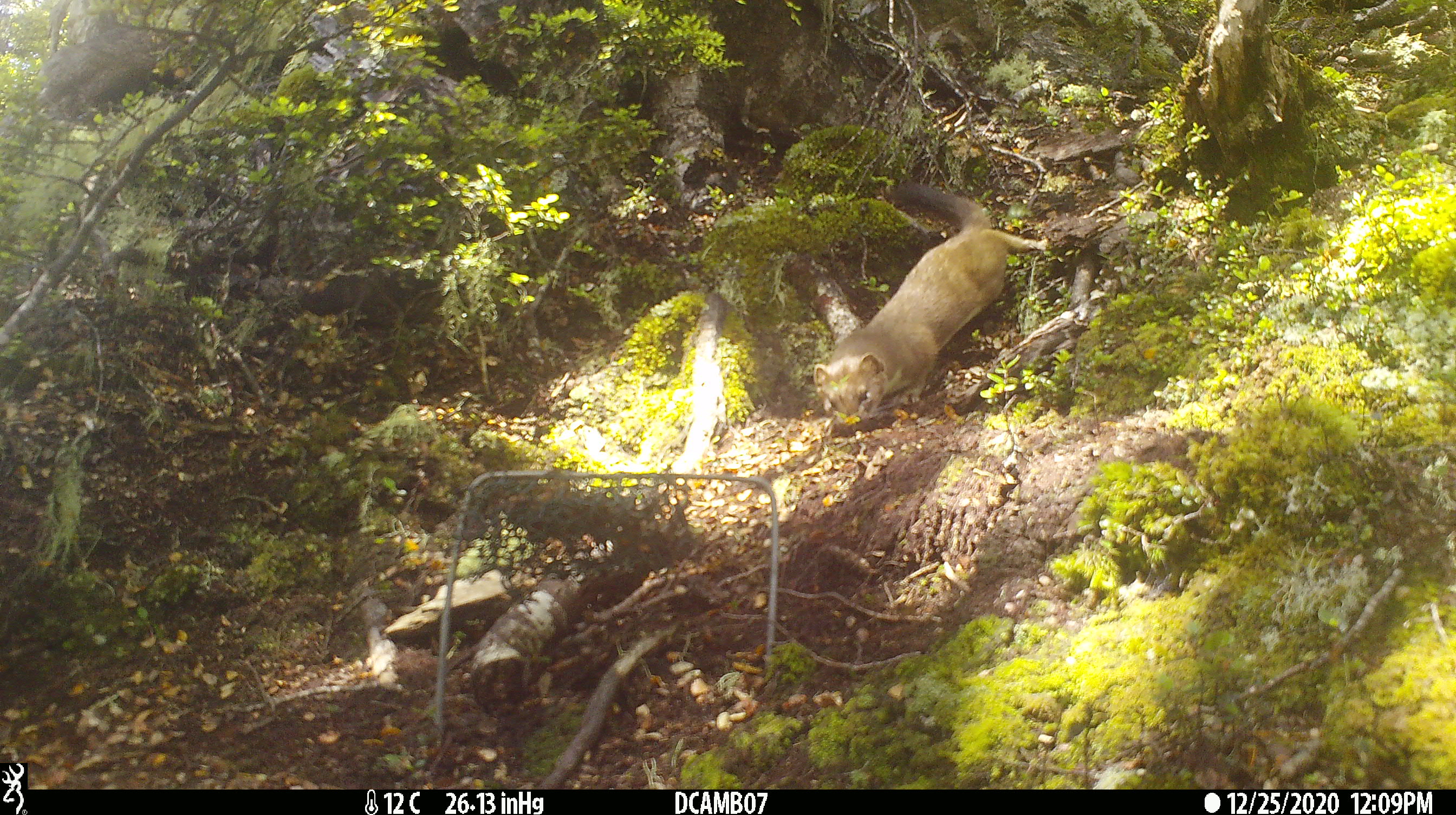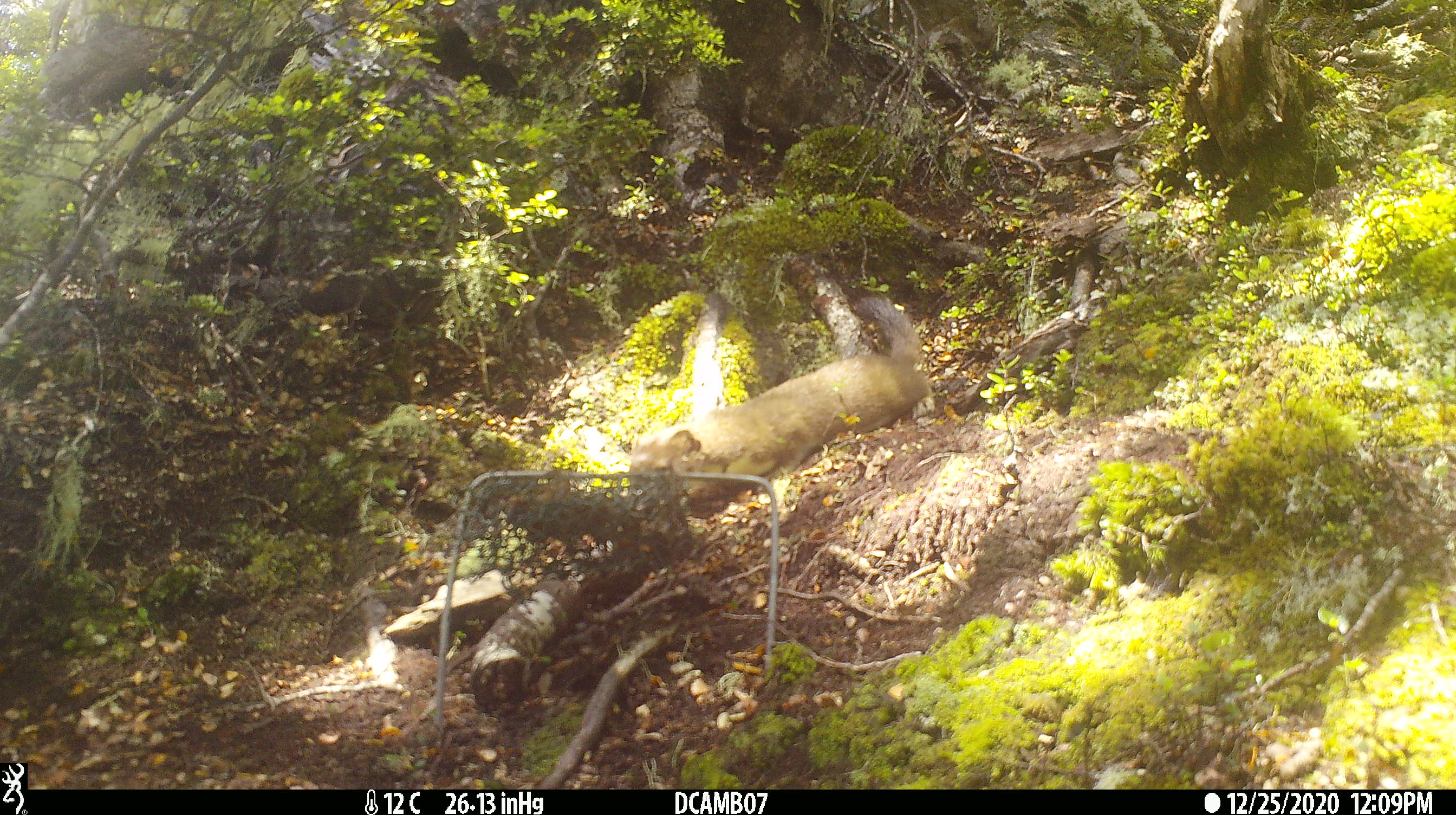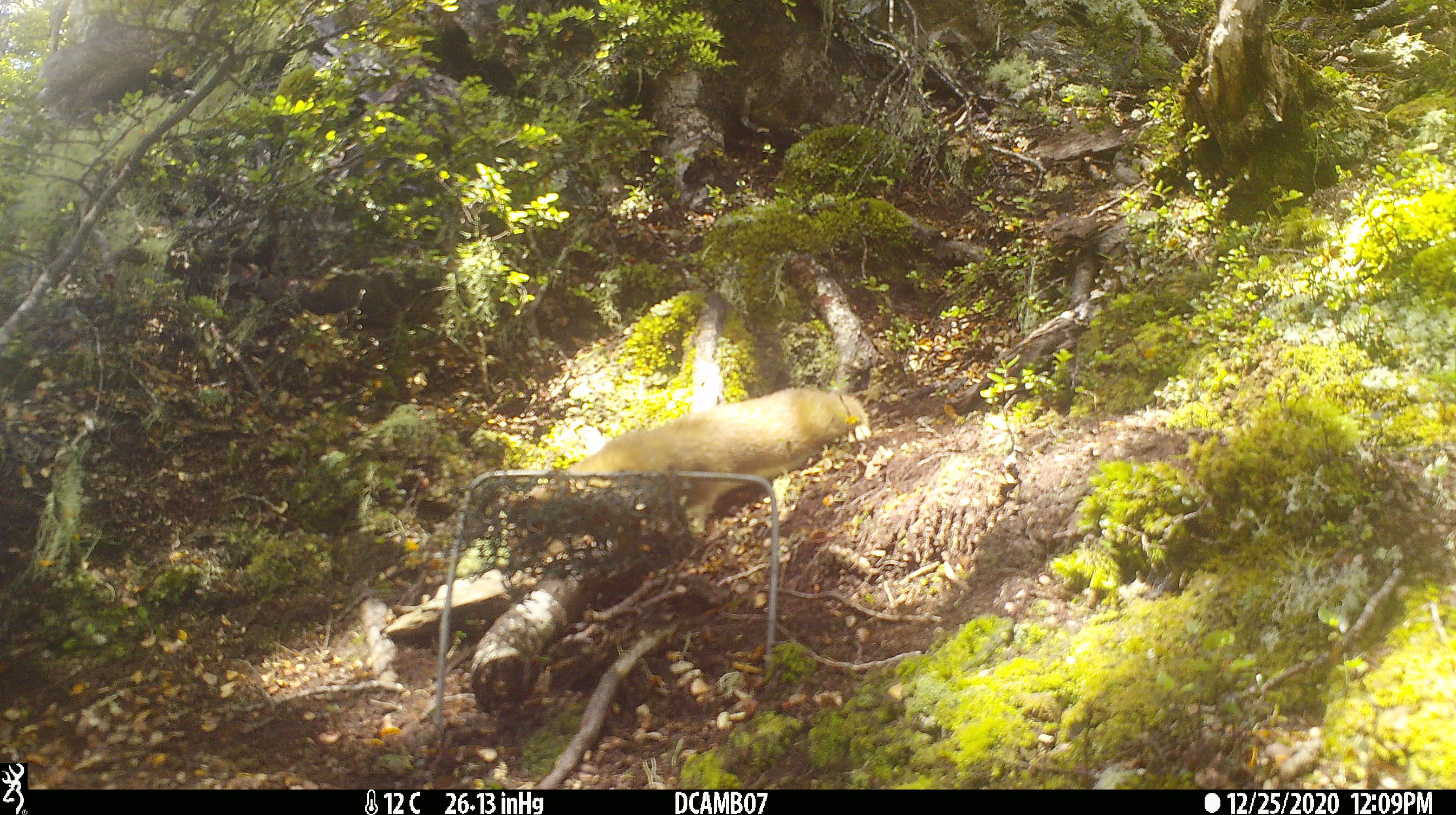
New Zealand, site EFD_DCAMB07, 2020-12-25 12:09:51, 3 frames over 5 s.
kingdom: Animalia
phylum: Chordata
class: Mammalia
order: Carnivora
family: Mustelidae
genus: Mustela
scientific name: Mustela erminea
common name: stoat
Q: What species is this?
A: Stoat (Mustela erminea).